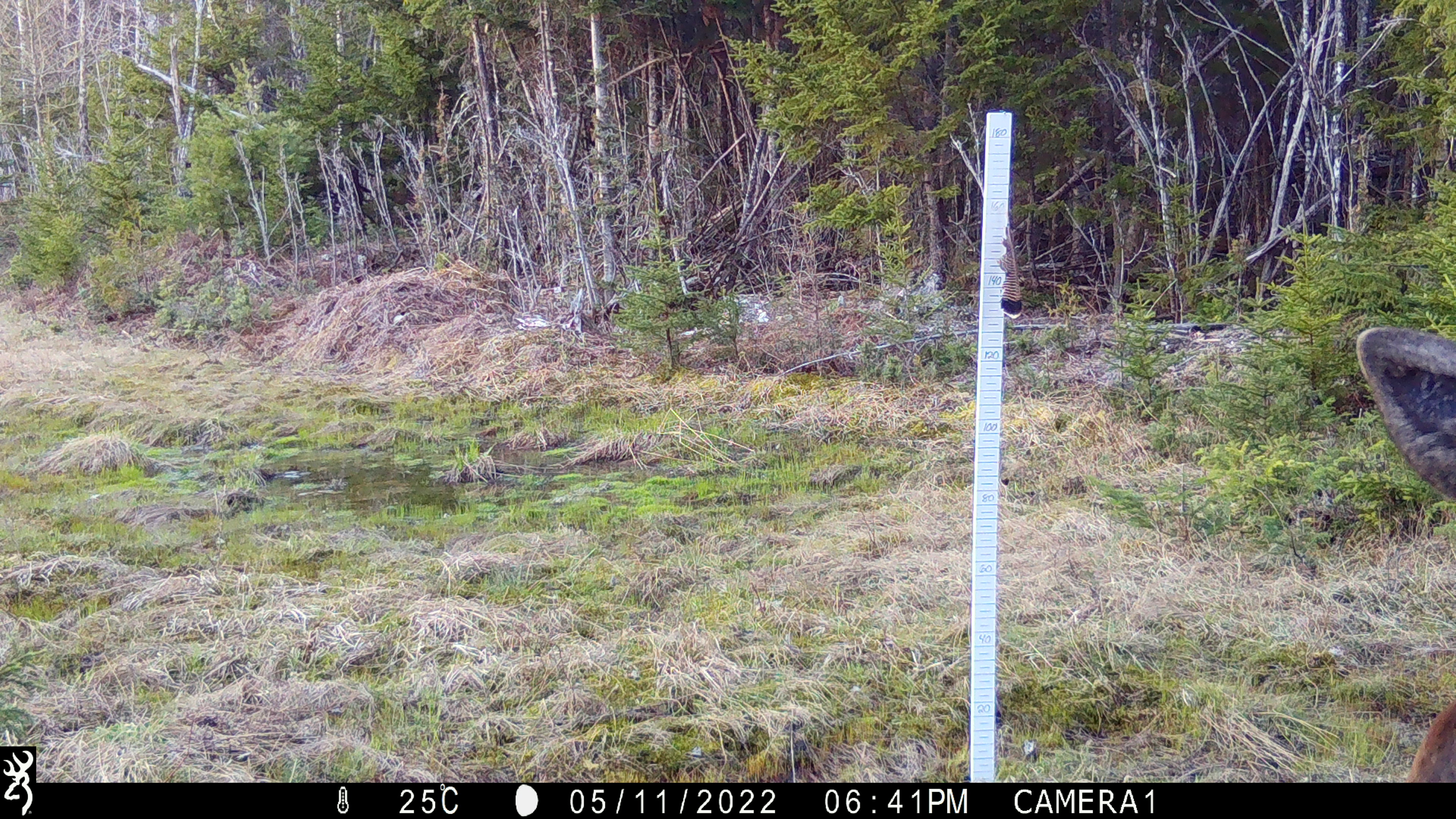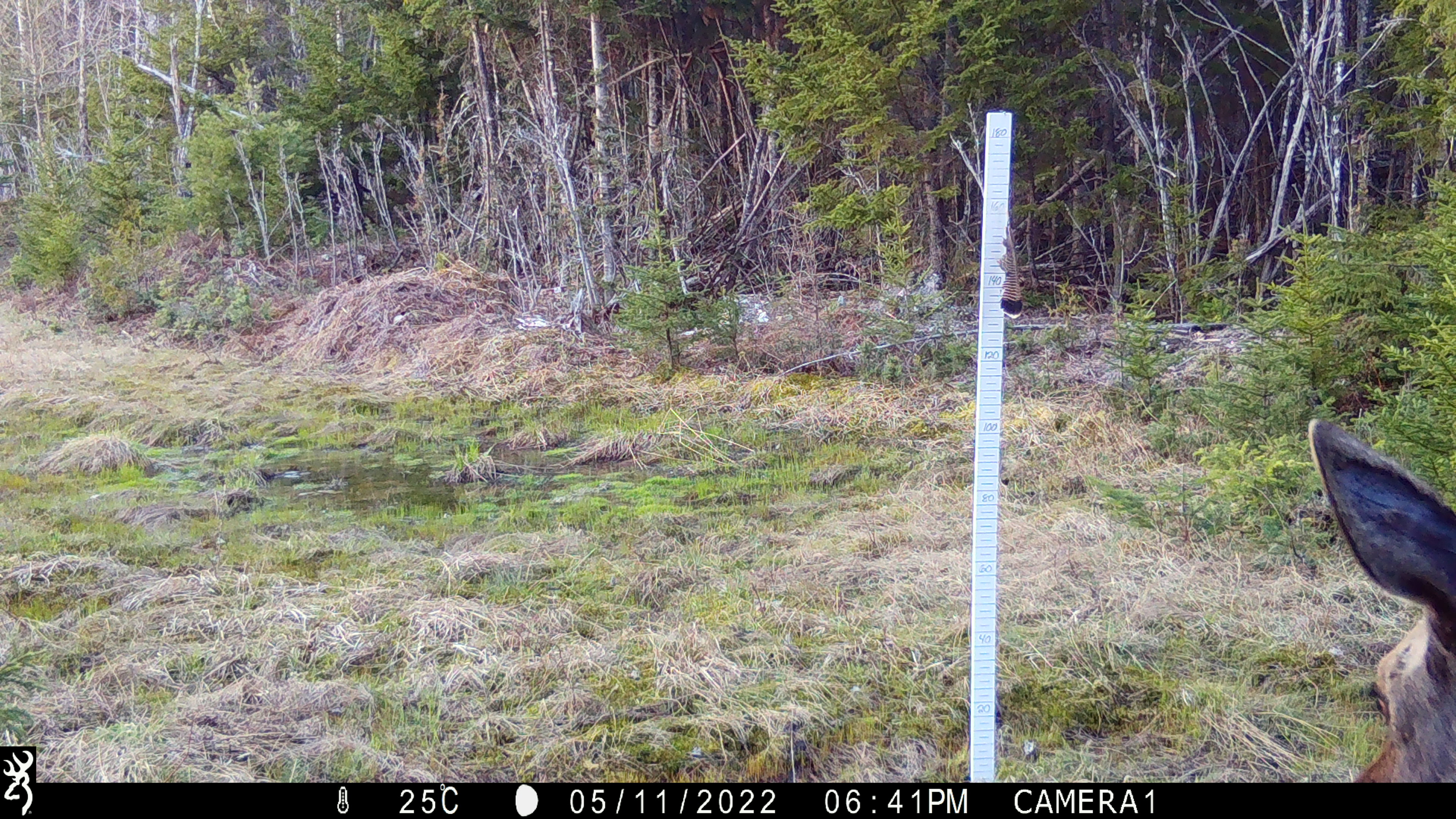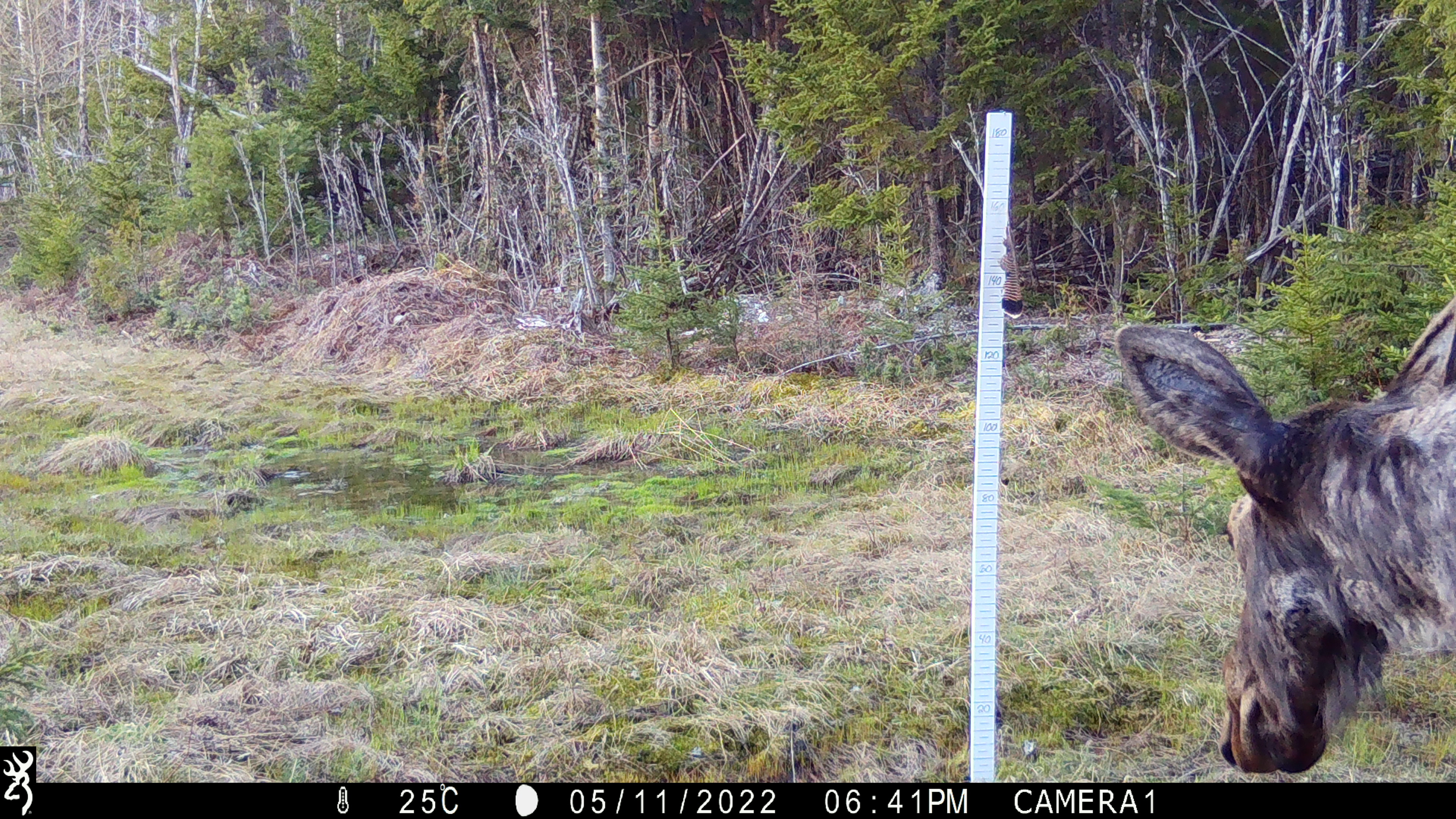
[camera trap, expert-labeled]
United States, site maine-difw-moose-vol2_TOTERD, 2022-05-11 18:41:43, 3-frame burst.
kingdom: Animalia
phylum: Chordata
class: Mammalia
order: Artiodactyla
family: Cervidae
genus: Alces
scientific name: Alces alces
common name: moose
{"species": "moose (Alces alces)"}